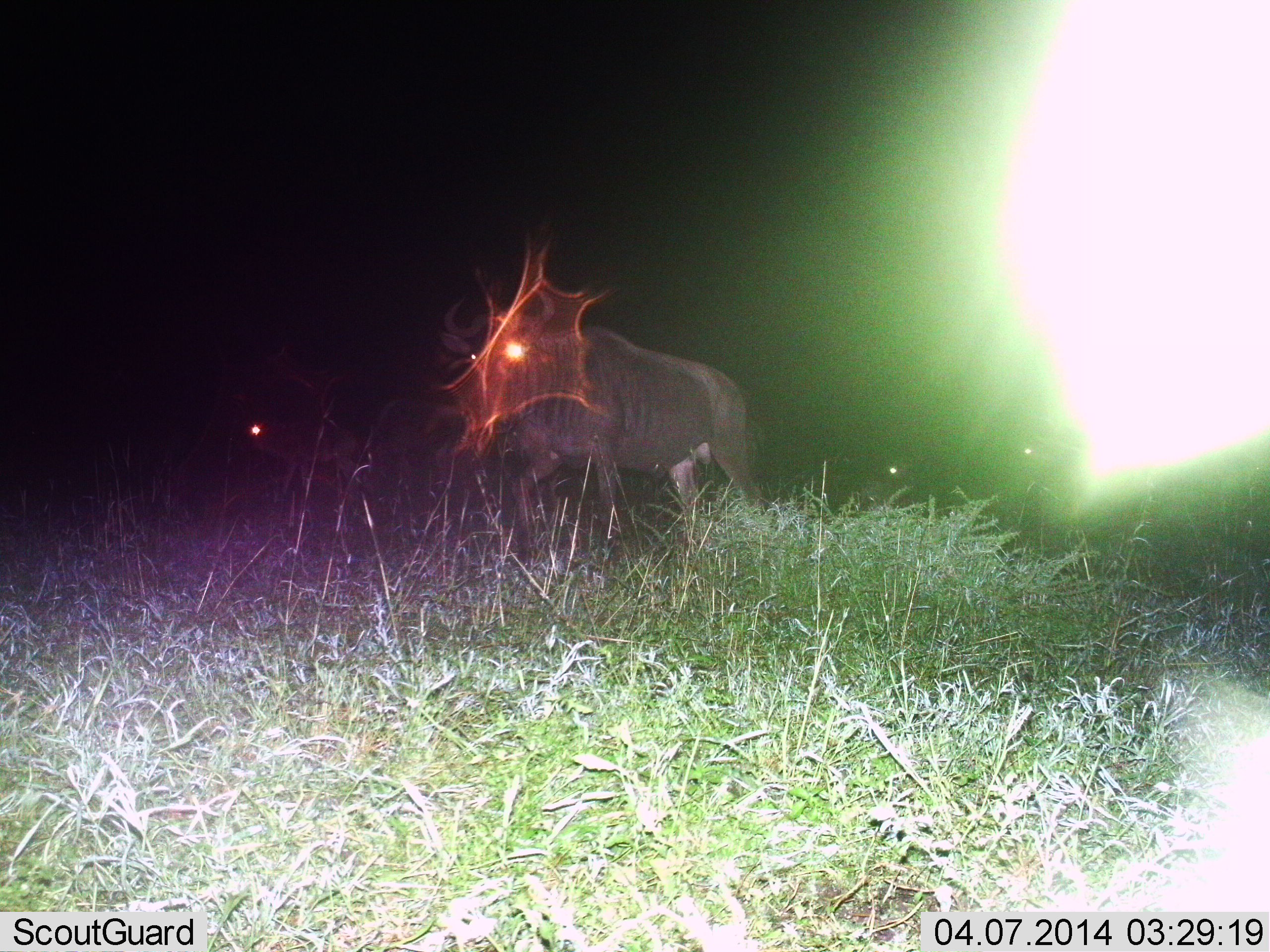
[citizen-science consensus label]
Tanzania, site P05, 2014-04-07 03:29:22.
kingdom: Animalia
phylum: Chordata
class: Mammalia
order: Artiodactyla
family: Bovidae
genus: Connochaetes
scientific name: Connochaetes taurinus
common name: blue wildebeest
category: wildebeest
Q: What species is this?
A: Wildebeest (blue wildebeest) (Connochaetes taurinus).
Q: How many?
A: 2.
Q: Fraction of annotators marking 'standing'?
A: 20%.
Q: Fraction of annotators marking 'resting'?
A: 0%.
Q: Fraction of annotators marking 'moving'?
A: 90%.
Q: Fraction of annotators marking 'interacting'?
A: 0%.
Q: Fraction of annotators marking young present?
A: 0%.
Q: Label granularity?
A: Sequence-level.